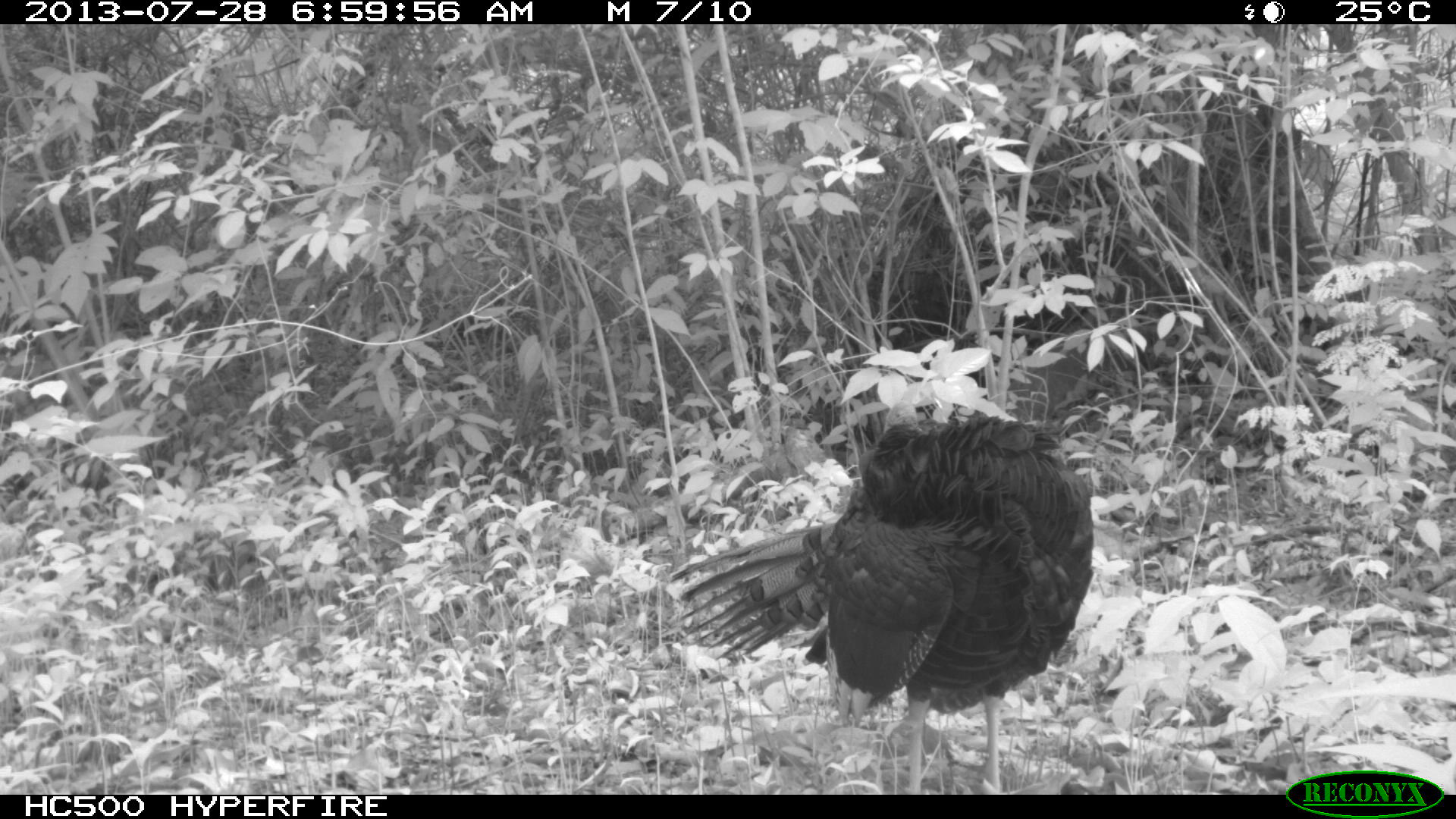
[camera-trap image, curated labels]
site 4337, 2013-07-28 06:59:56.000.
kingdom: Animalia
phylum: Chordata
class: Aves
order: Galliformes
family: Phasianidae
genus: Meleagris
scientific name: Meleagris ocellata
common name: ocellated turkey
Meleagris ocellata (ocellated turkey), count 1.